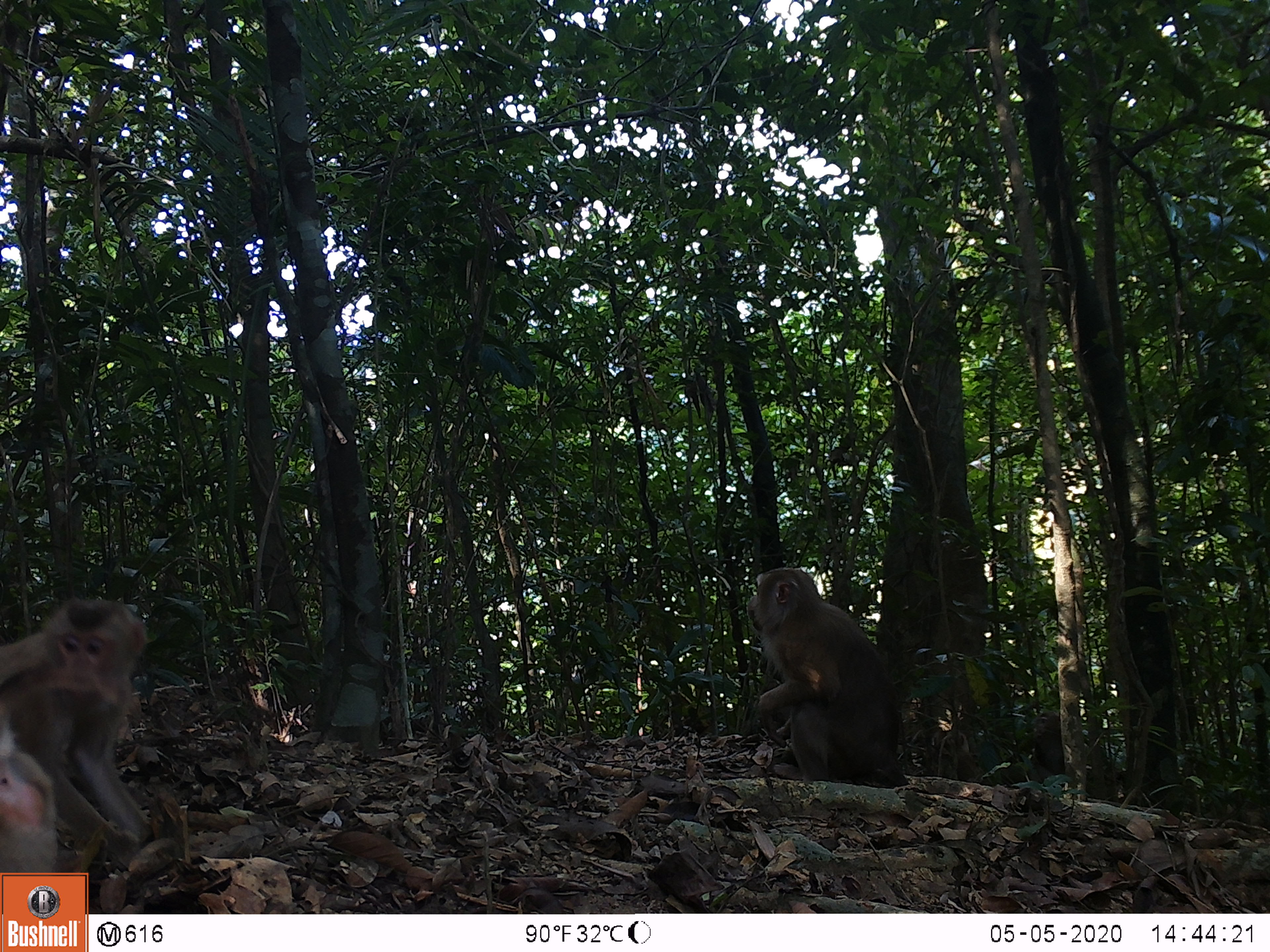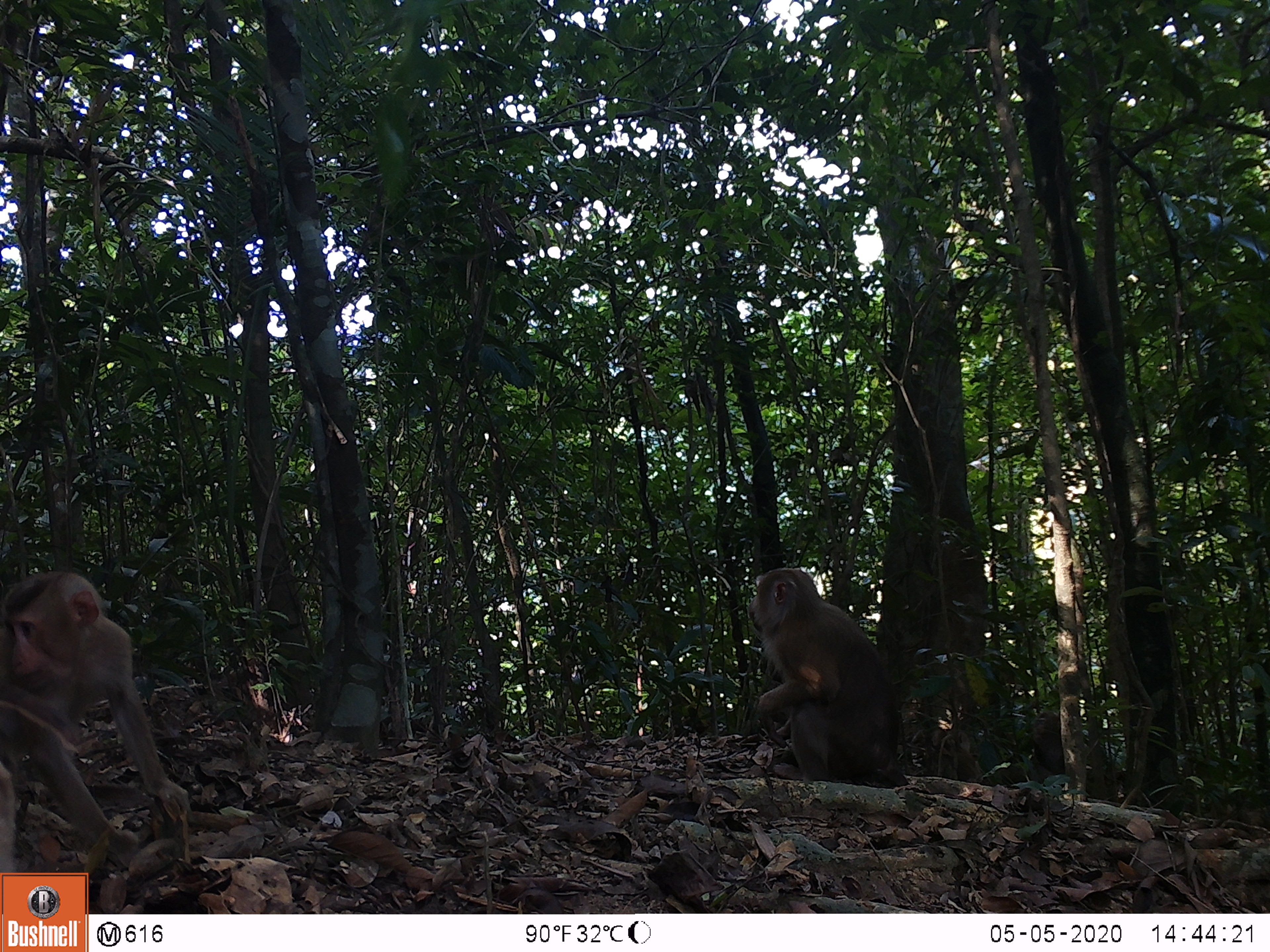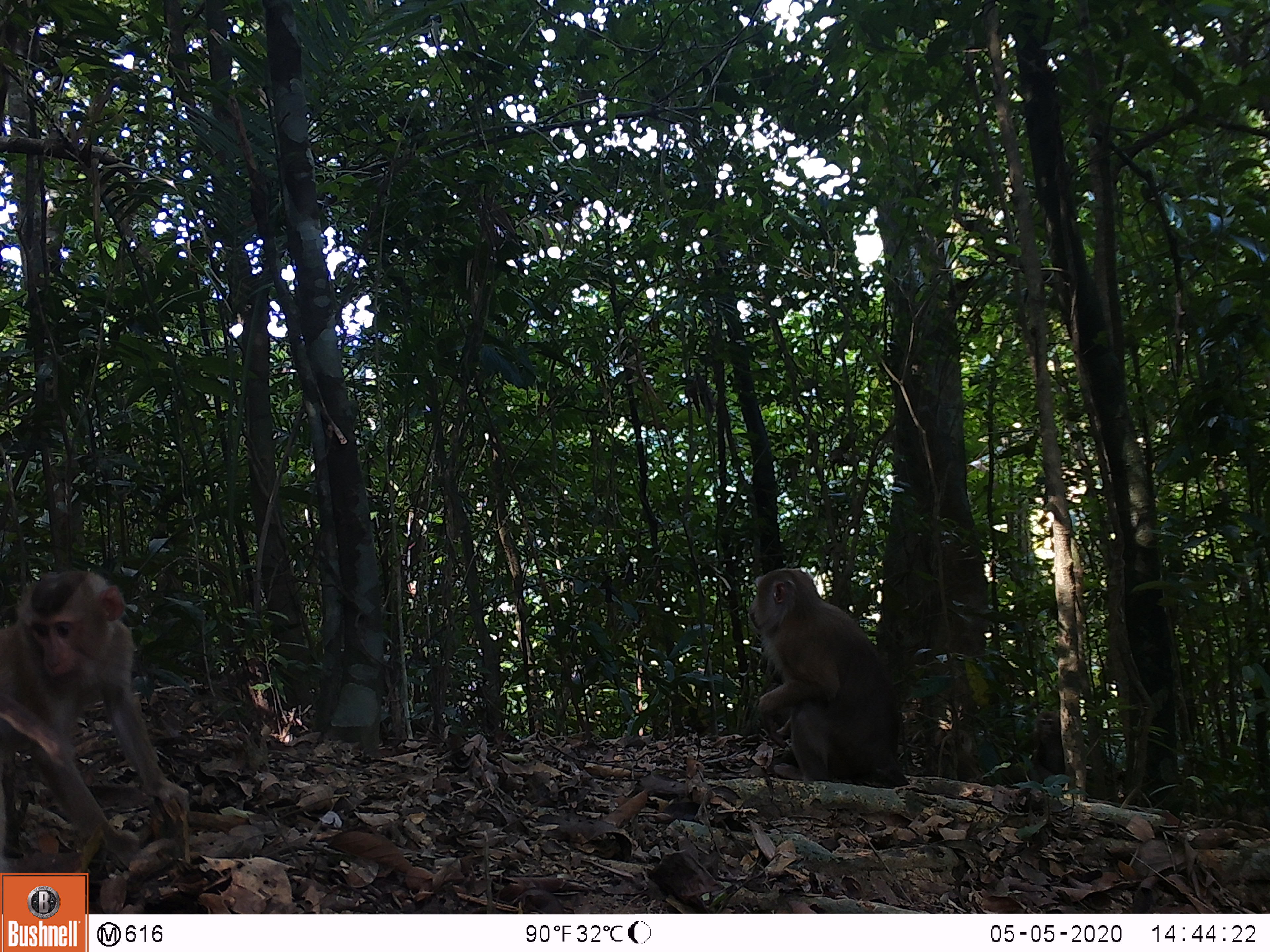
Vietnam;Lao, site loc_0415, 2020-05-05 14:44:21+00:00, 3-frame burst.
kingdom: Animalia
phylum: Chordata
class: Mammalia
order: Primates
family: Cercopithecidae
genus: Macaca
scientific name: Macaca nemestrina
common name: pig-tailed macaque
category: pig tailed macaque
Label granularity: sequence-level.